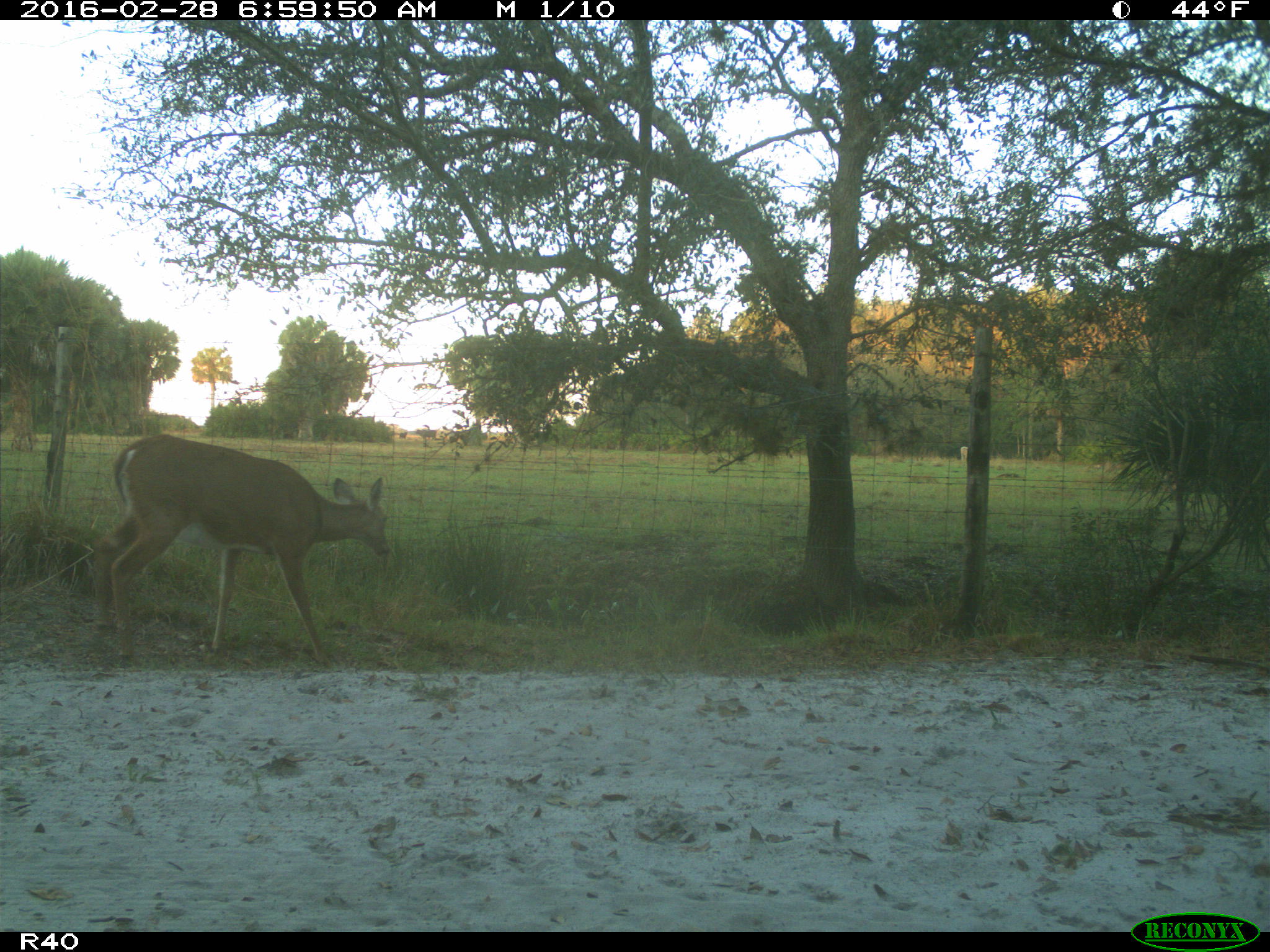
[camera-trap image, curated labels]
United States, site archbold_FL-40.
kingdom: Animalia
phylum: Chordata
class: Mammalia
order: Artiodactyla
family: Cervidae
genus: Odocoileus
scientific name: Odocoileus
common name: deer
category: unidentified deer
Unidentified deer (deer) (Odocoileus).